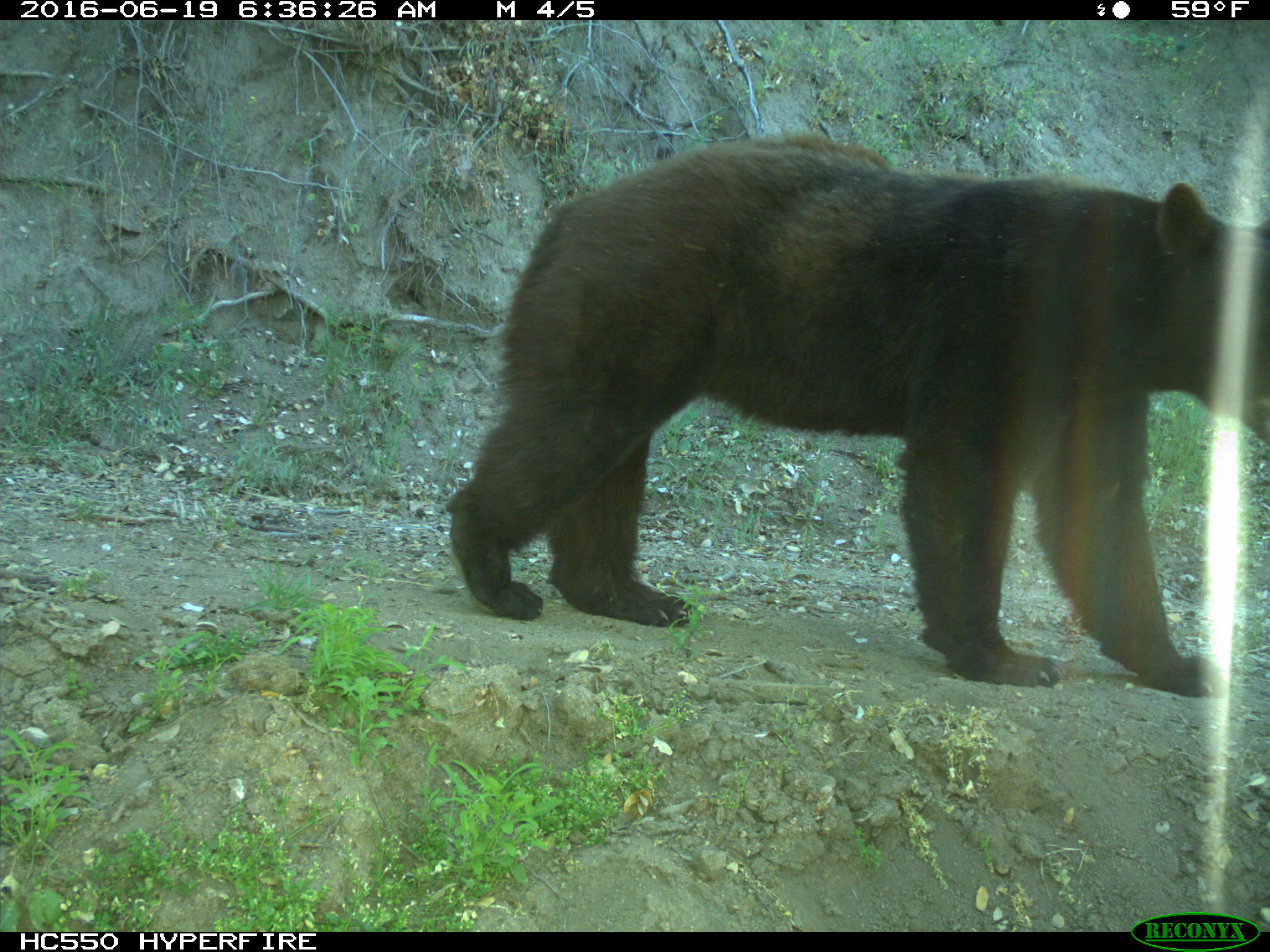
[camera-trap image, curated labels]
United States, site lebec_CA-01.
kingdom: Animalia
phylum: Chordata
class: Mammalia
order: Carnivora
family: Ursidae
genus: Ursus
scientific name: Ursus americanus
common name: american black bear